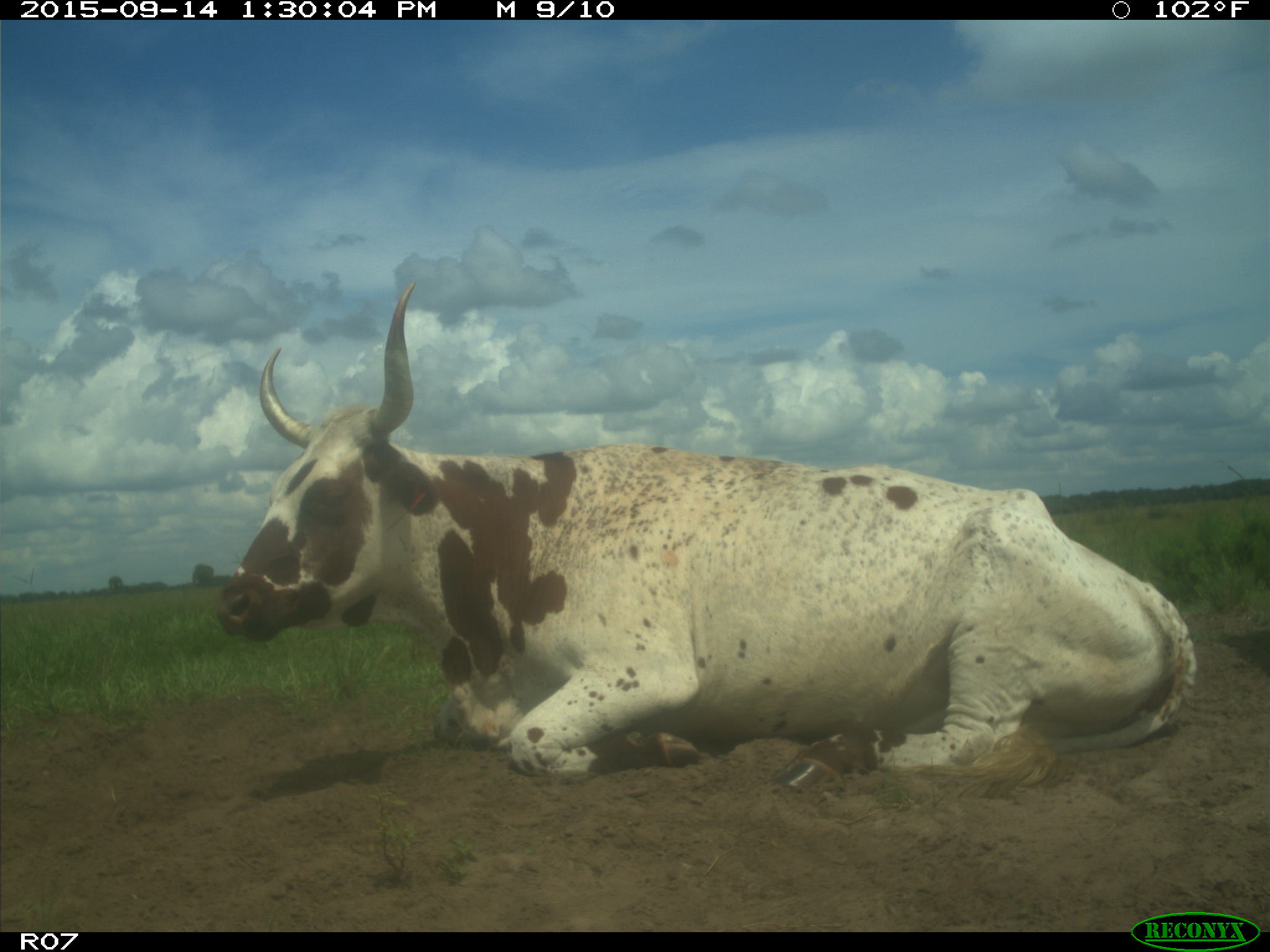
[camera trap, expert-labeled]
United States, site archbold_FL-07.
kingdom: Animalia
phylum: Chordata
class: Mammalia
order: Artiodactyla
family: Bovidae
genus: Bos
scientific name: Bos taurus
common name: domestic cow